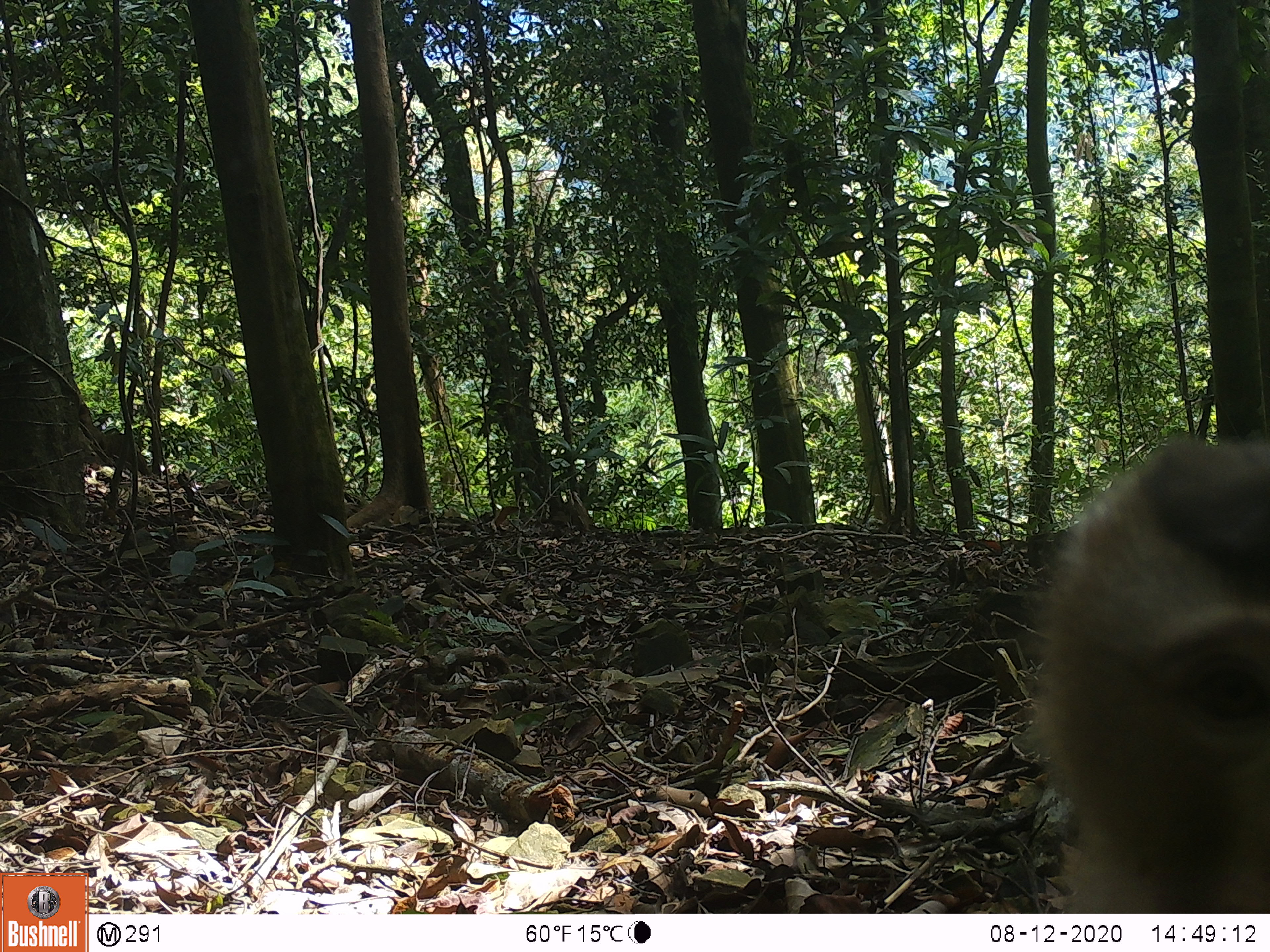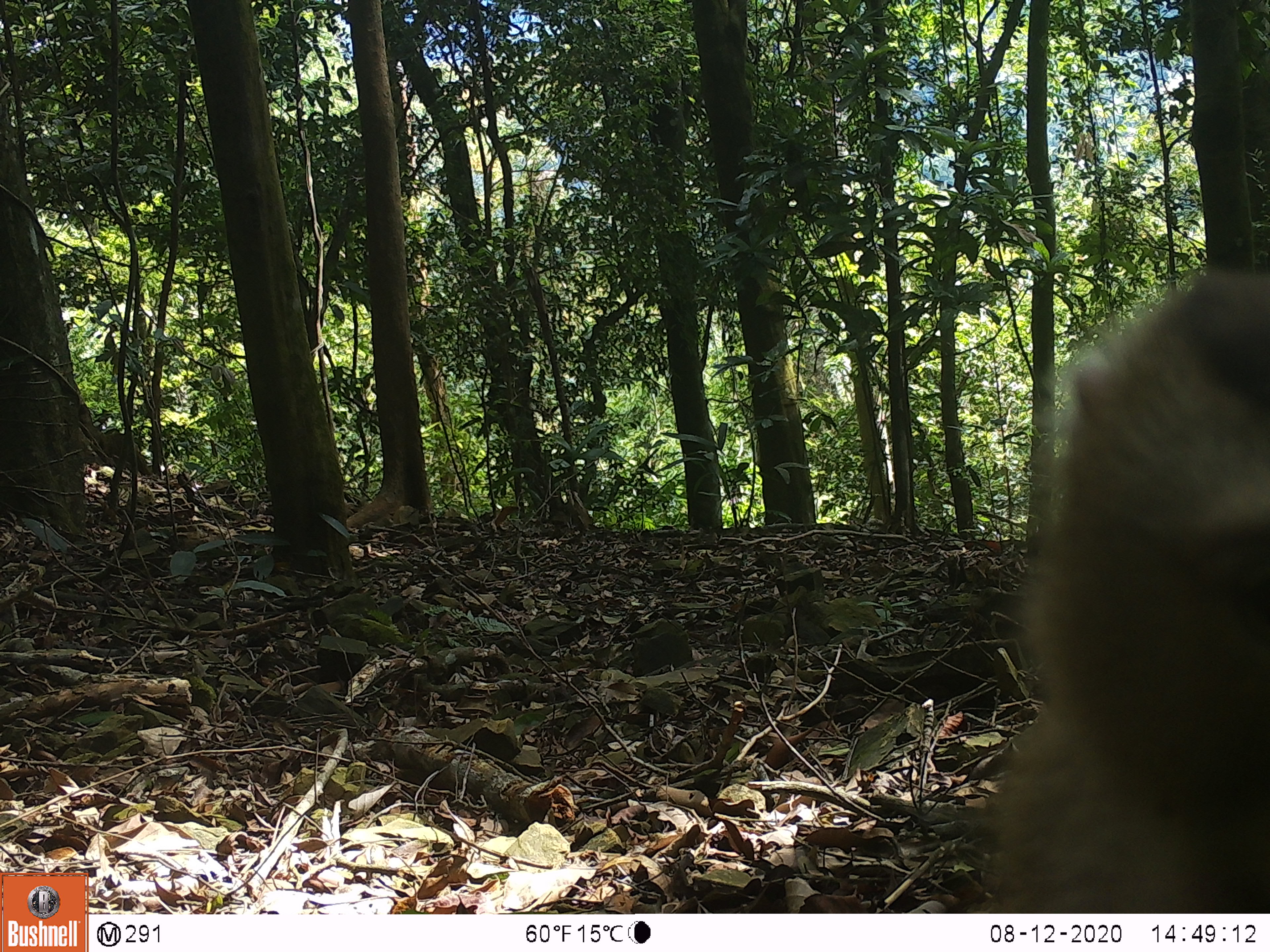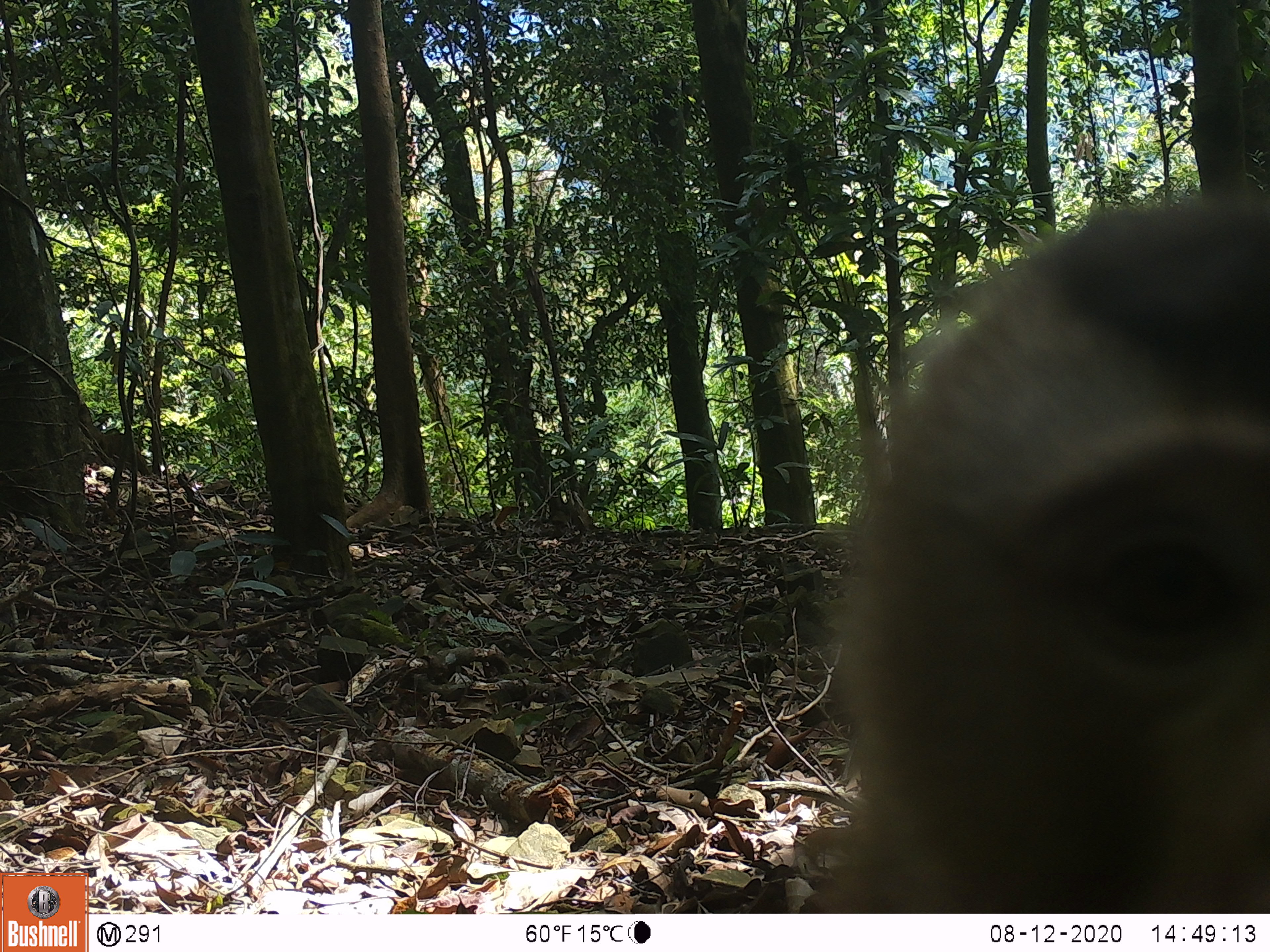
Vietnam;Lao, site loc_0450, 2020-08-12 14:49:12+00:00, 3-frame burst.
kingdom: Animalia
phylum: Chordata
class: Mammalia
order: Primates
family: Cercopithecidae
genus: Macaca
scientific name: Macaca nemestrina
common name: pig-tailed macaque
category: pig tailed macaque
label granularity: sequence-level